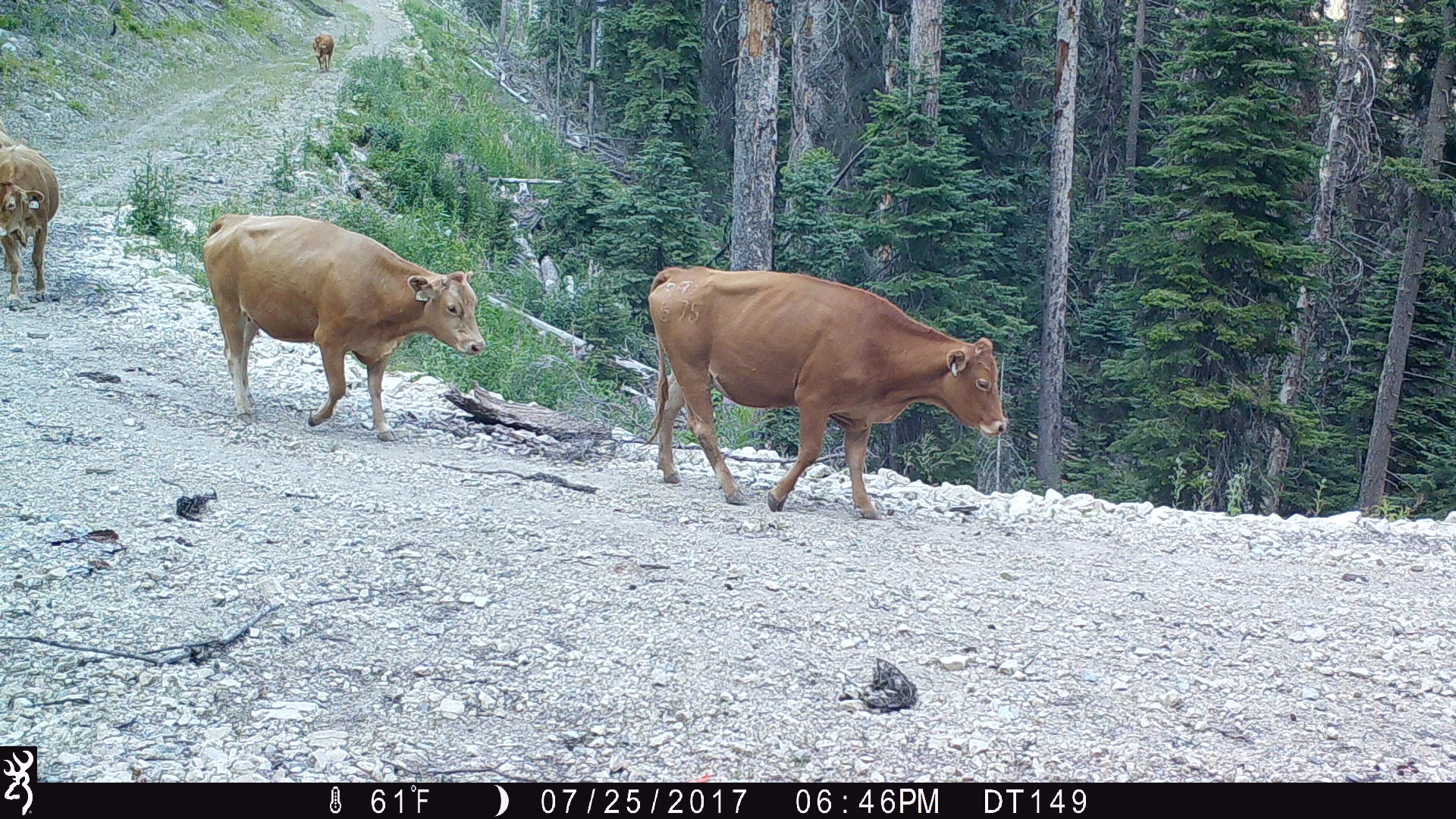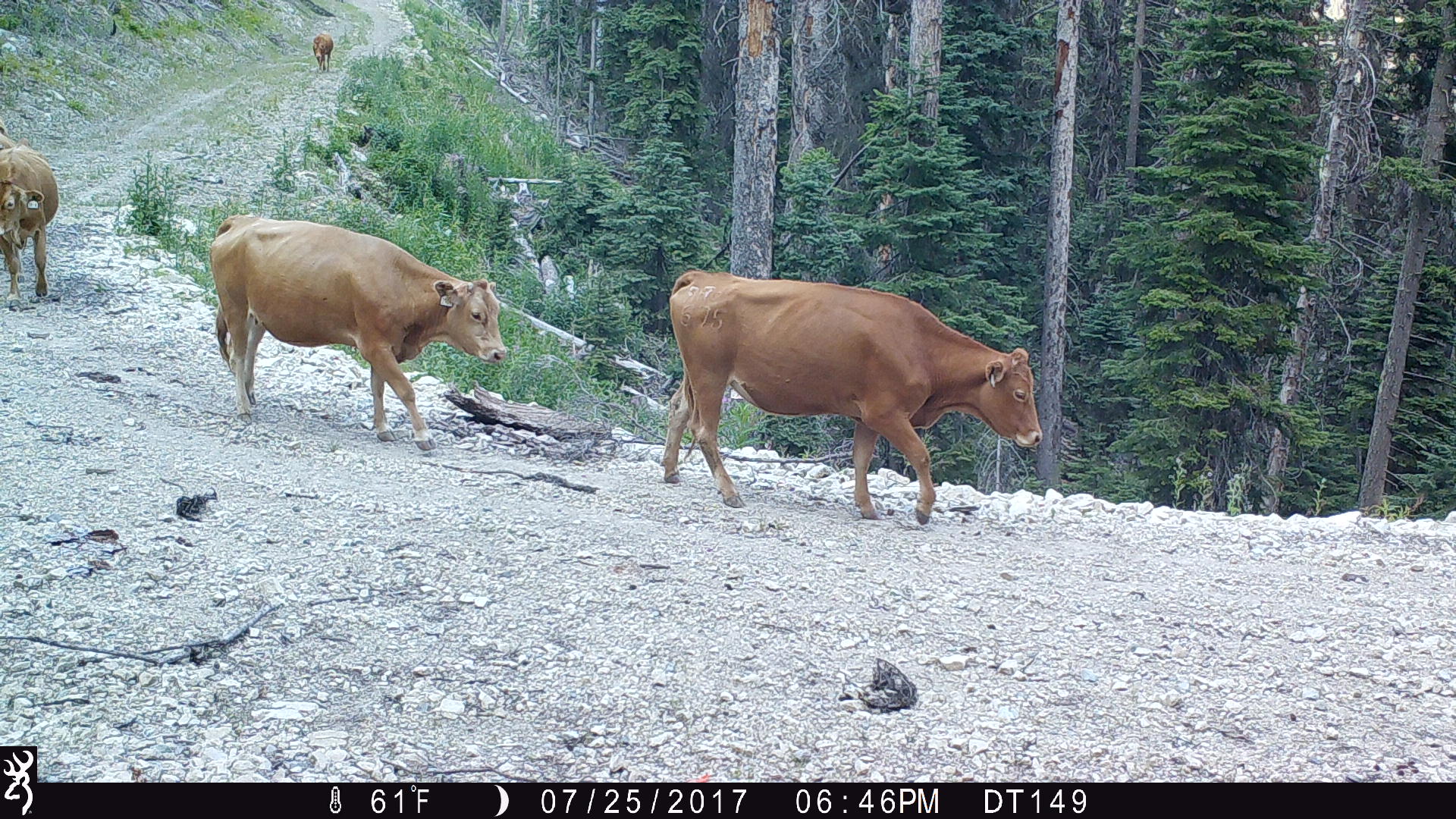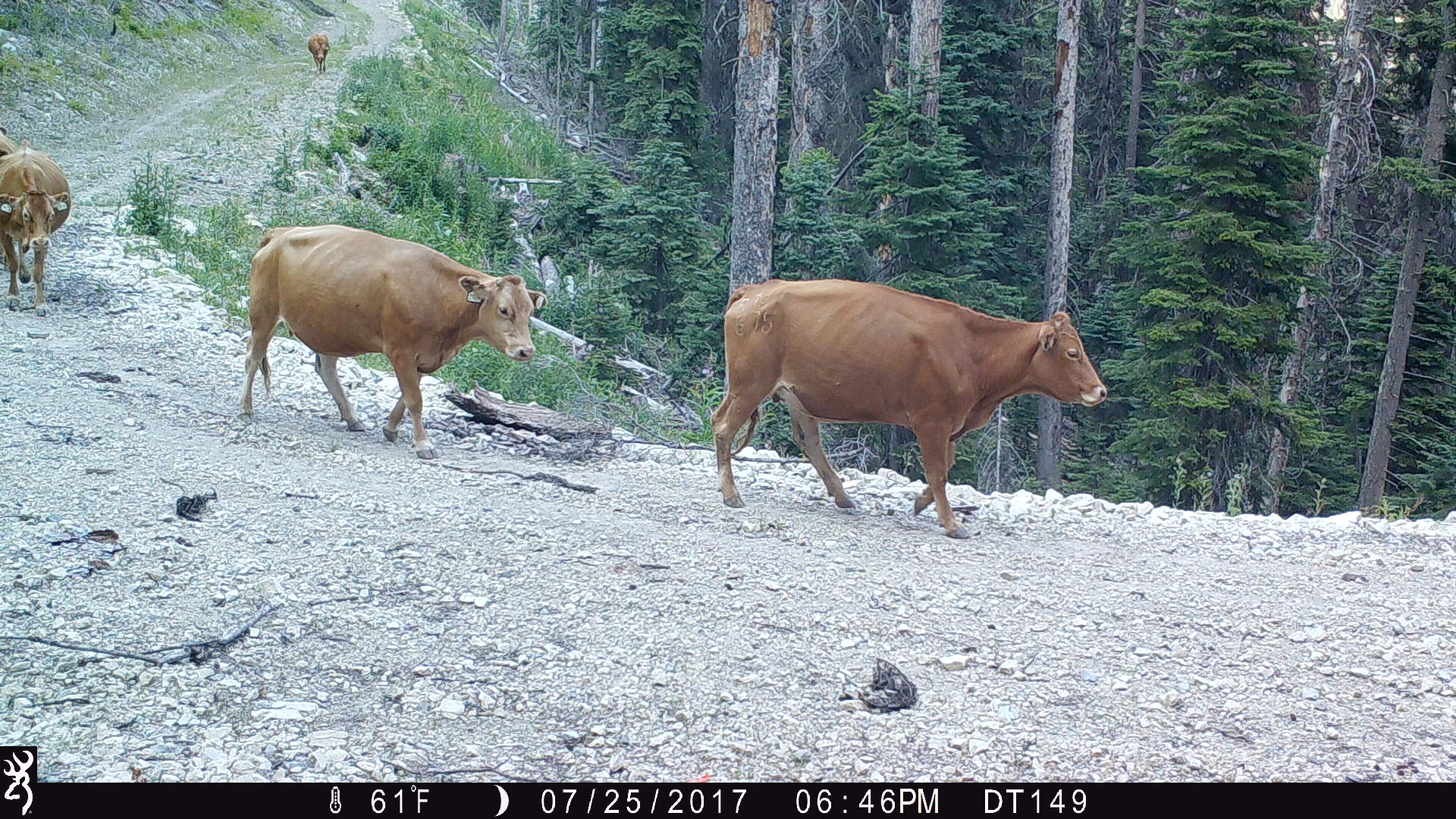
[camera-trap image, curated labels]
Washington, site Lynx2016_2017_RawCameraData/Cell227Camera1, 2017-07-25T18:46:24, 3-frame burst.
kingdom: Animalia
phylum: Chordata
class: Mammalia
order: Artiodactyla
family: Bovidae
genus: Bos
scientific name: Bos taurus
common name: domestic cattle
Domestic cattle (Bos taurus). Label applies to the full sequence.